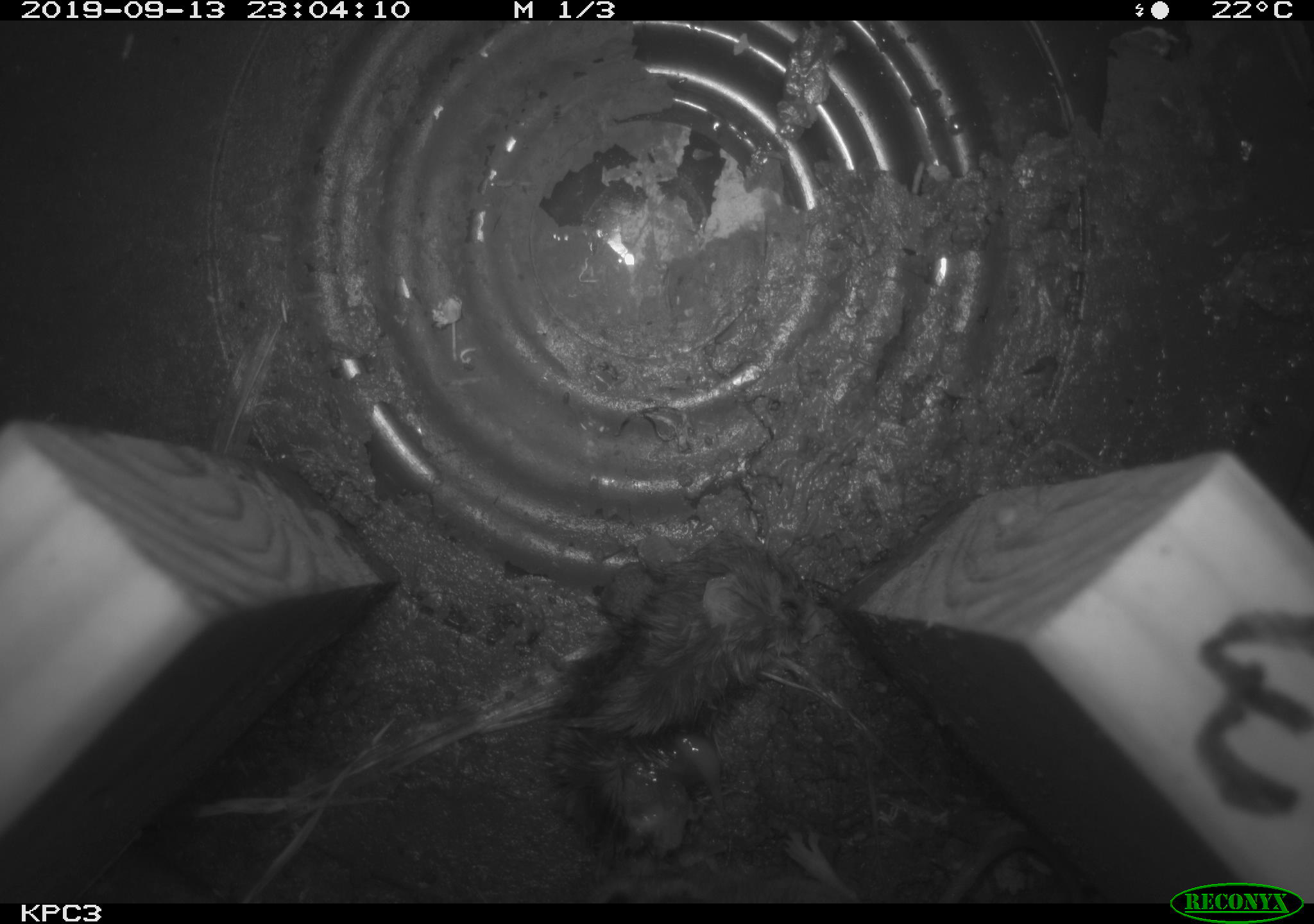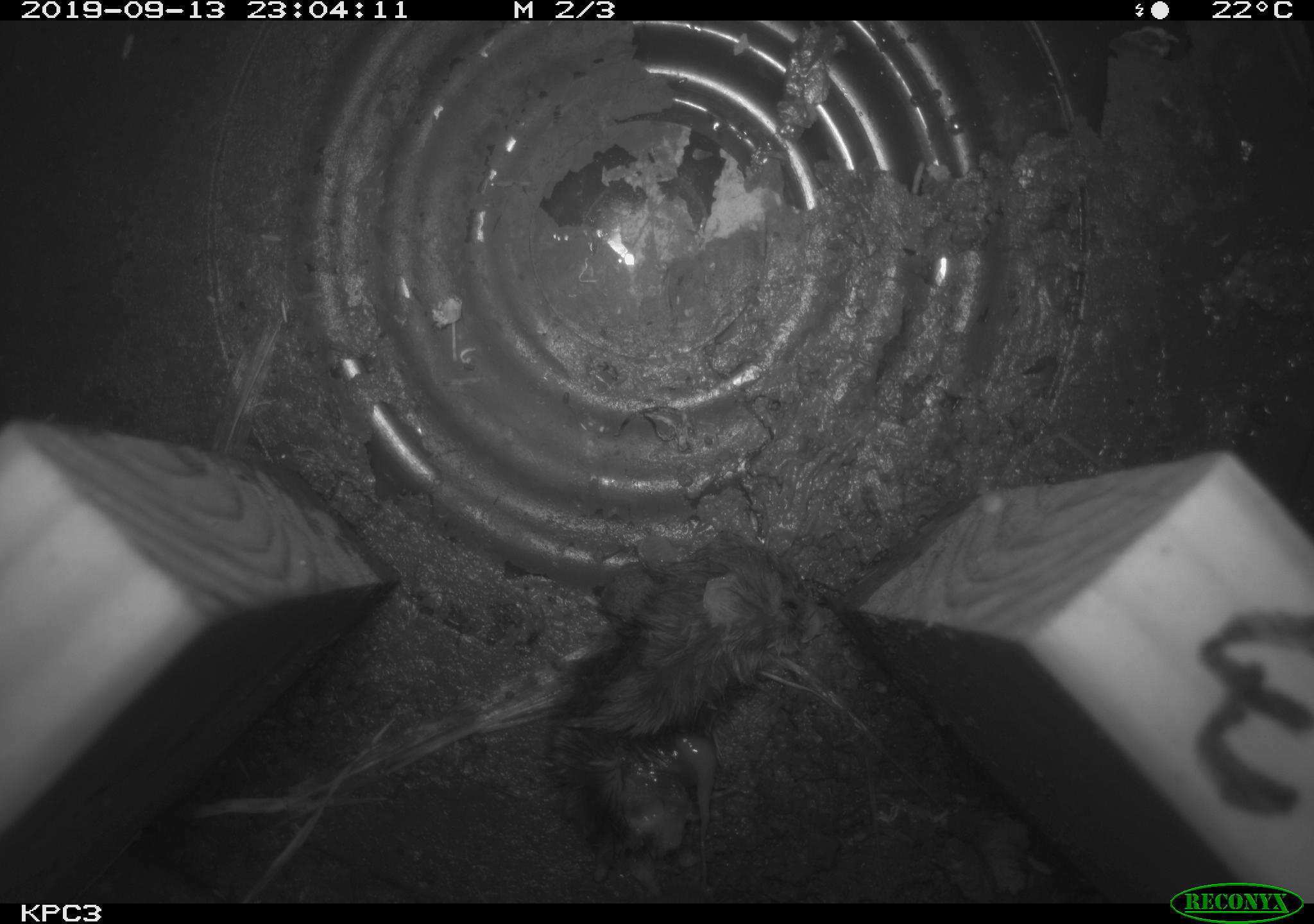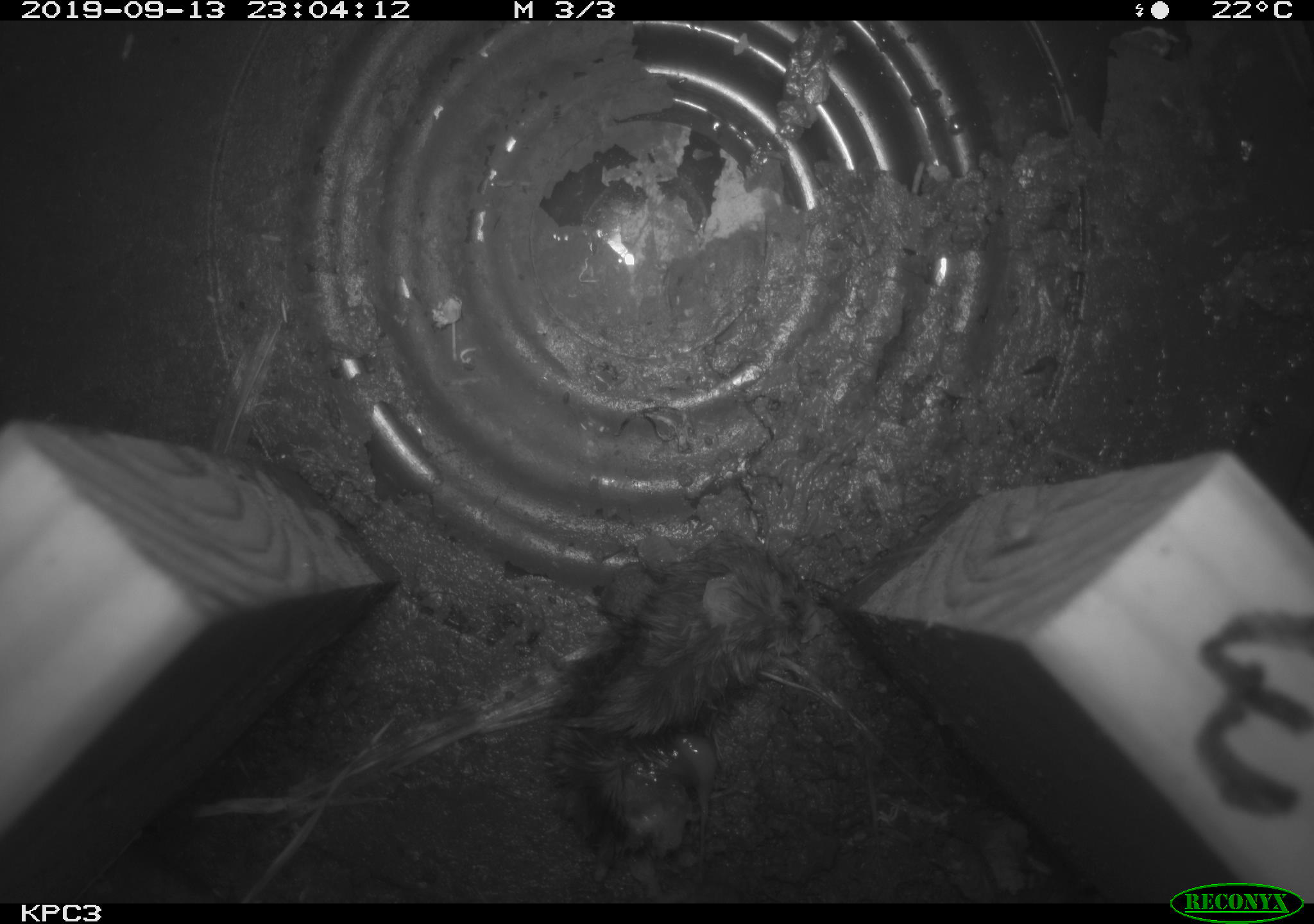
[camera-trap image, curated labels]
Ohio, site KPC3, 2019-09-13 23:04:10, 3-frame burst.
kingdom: Animalia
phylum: Chordata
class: Mammalia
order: Rodentia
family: Cricetidae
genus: Peromyscus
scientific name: Peromyscus leucopus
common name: white-footed mouse